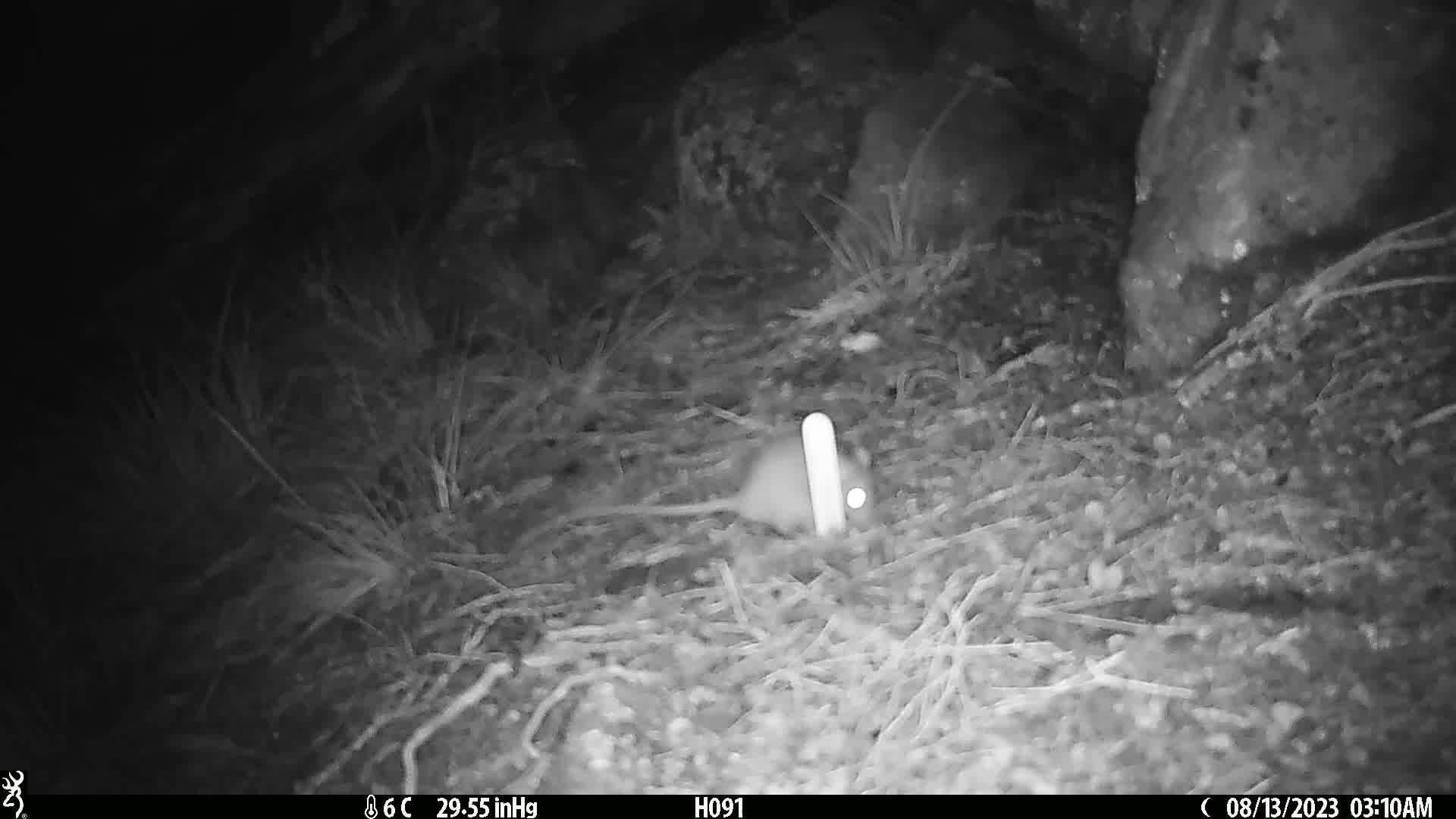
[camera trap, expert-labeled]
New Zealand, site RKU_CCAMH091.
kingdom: Animalia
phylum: Chordata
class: Mammalia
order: Rodentia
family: Muridae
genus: Rattus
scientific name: Rattus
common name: rat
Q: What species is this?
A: Rat (Rattus).